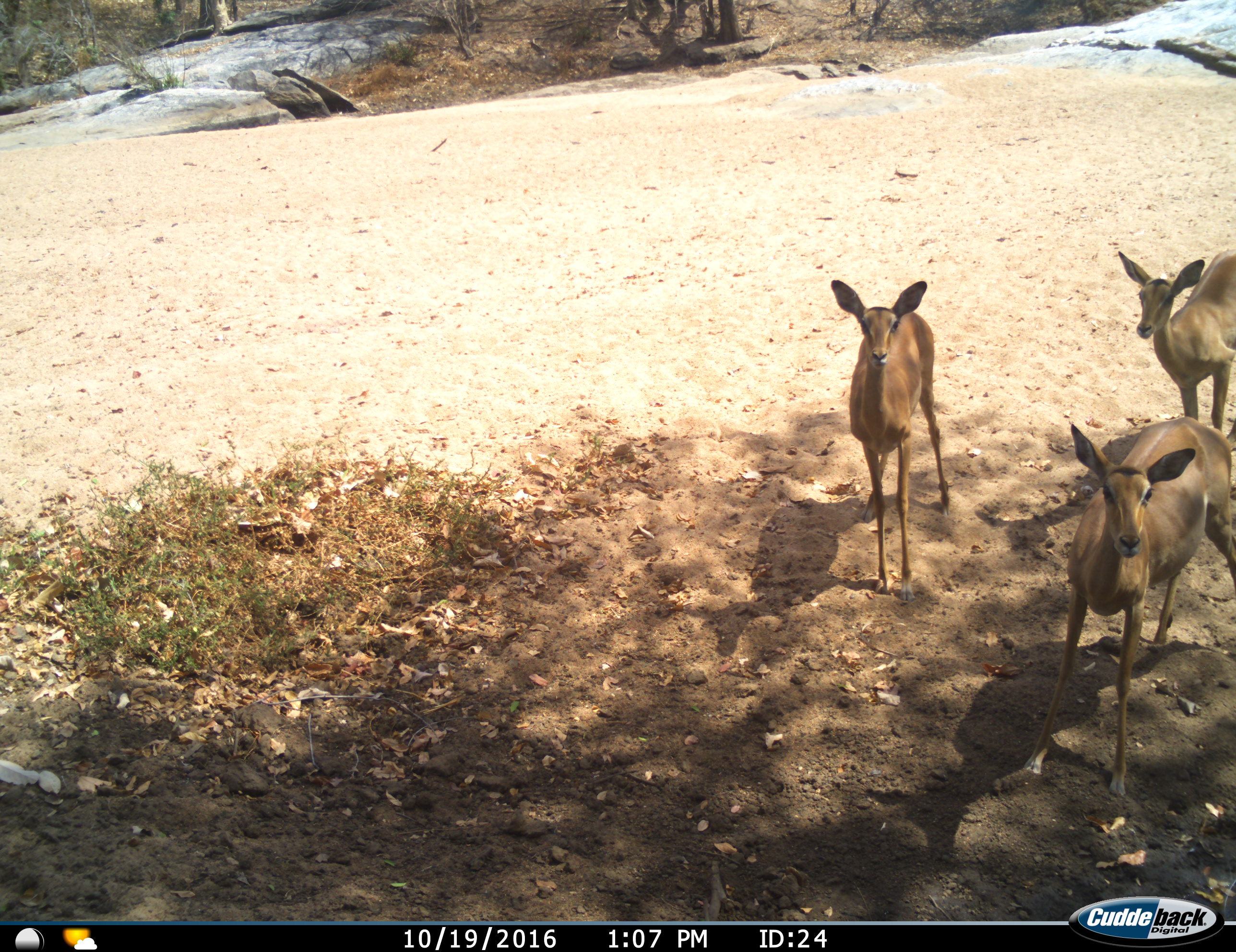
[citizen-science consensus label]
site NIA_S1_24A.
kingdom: Animalia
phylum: Chordata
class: Mammalia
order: Artiodactyla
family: Bovidae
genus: Aepyceros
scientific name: Aepyceros melampus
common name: impala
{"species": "impala (Aepyceros melampus)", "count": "3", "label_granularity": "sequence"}